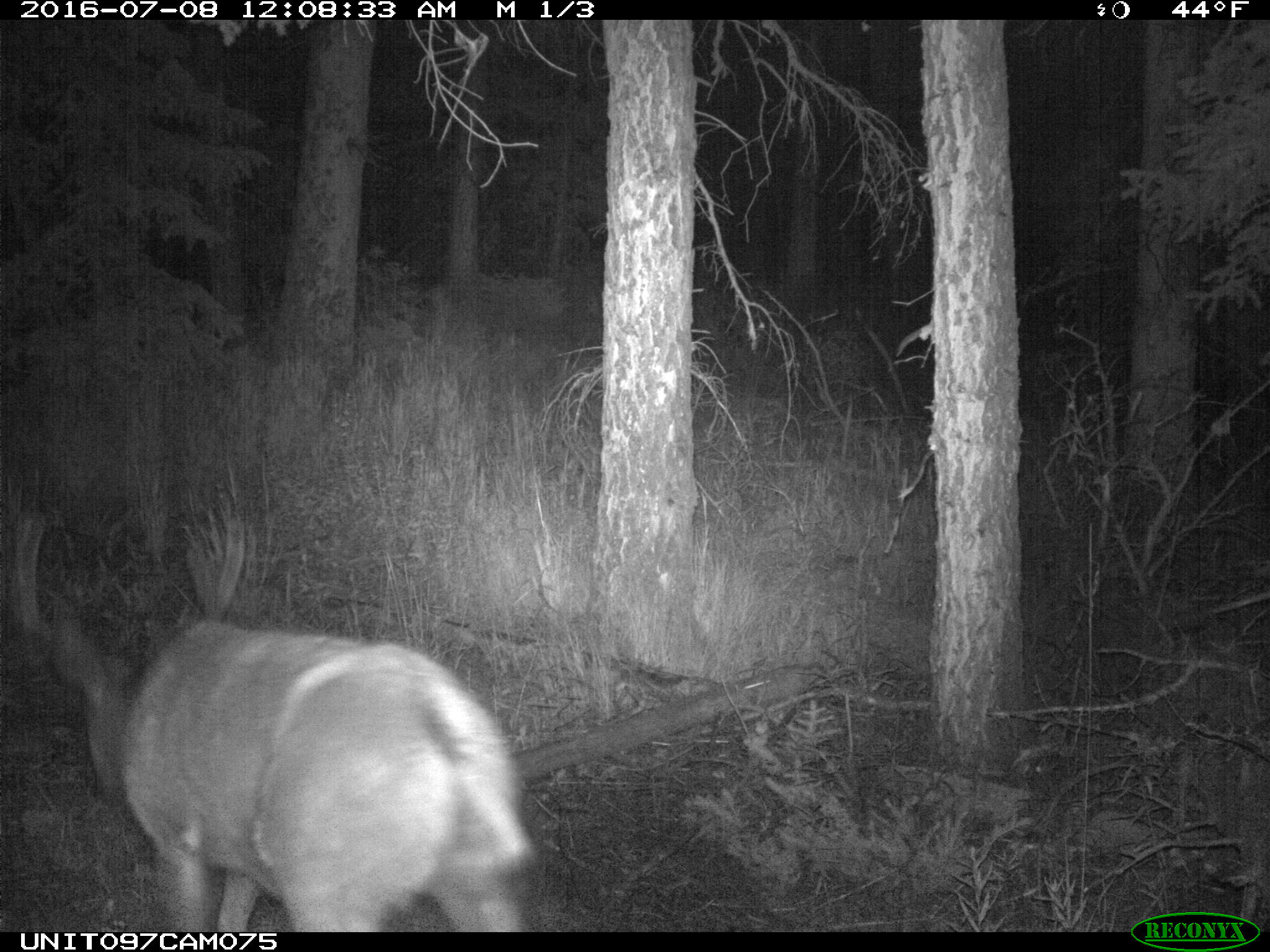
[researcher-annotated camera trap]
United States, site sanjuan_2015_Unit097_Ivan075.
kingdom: Animalia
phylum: Chordata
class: Mammalia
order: Artiodactyla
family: Cervidae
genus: Odocoileus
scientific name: Odocoileus hemionus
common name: mule deer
Odocoileus hemionus (mule deer).